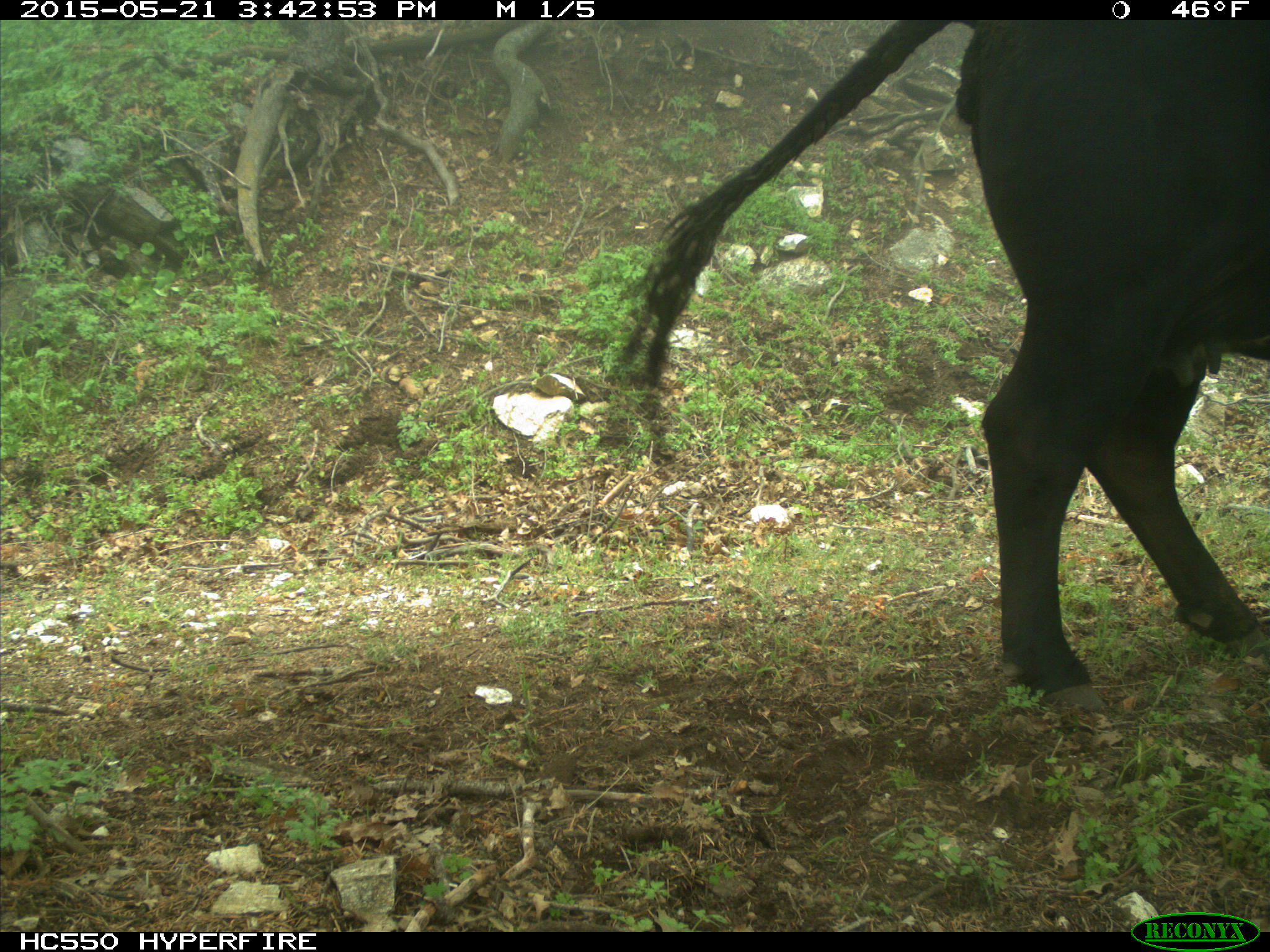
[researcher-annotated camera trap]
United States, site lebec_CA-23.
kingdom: Animalia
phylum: Chordata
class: Mammalia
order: Artiodactyla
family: Bovidae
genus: Bos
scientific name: Bos taurus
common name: domestic cow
Bos taurus (domestic cow).